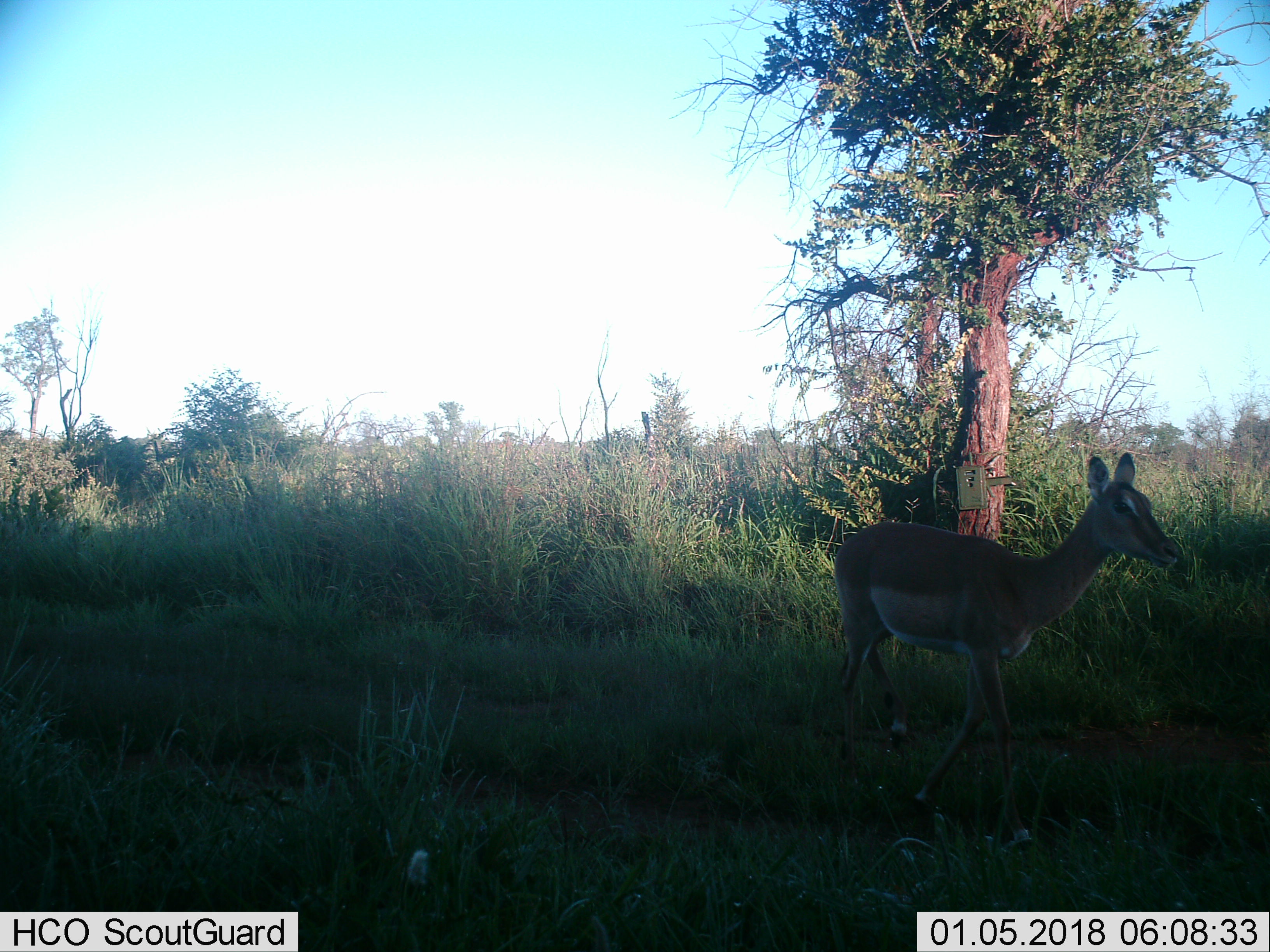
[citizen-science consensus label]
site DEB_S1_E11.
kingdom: Animalia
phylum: Chordata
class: Mammalia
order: Artiodactyla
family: Bovidae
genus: Aepyceros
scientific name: Aepyceros melampus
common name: impala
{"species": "impala (Aepyceros melampus)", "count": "1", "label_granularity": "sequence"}